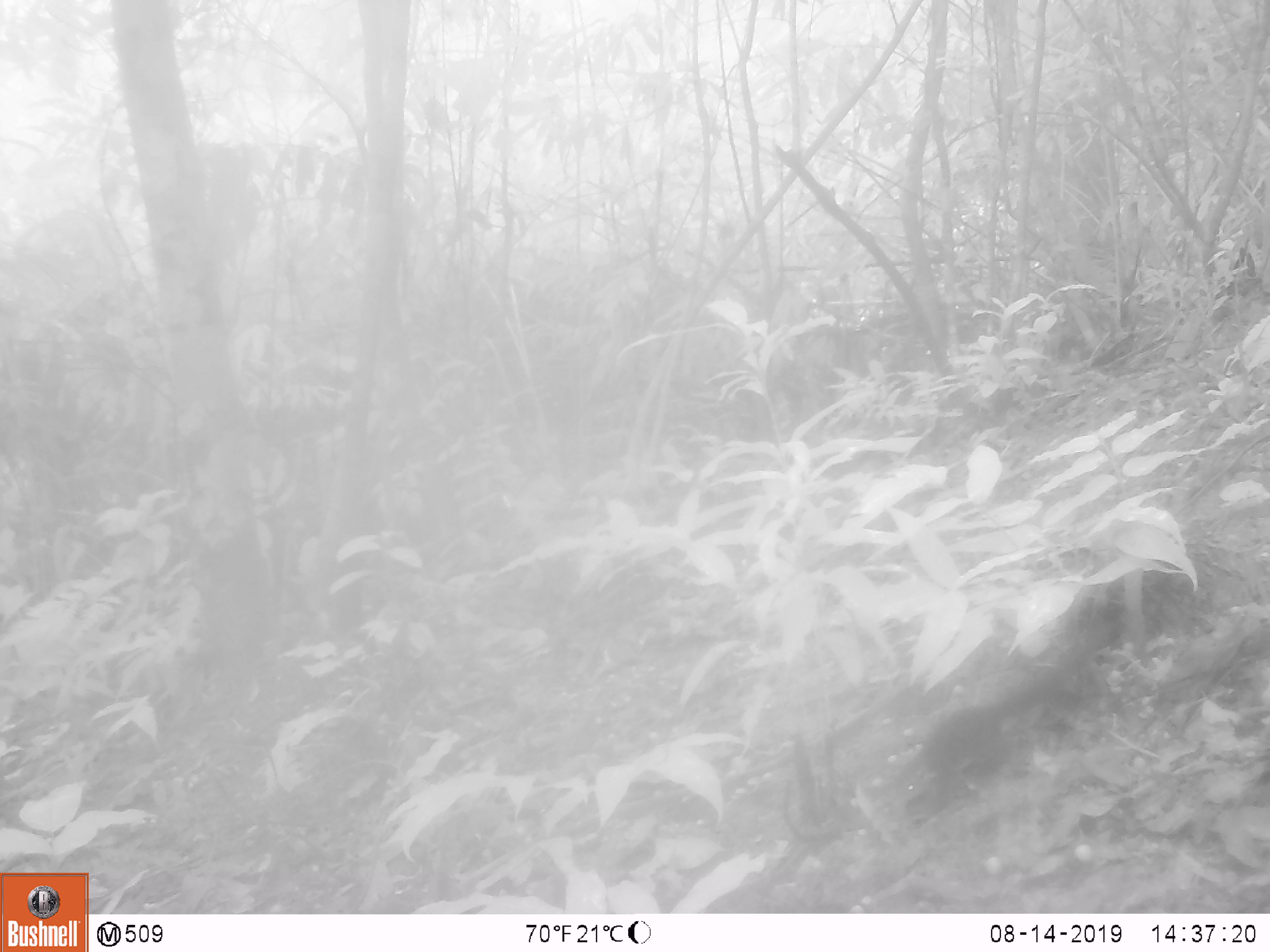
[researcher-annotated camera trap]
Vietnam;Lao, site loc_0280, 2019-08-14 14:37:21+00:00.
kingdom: Animalia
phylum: Chordata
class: Aves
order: Galliformes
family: Phasianidae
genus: Polyplectron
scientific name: Polyplectron bicalcaratum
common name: gray peacock-pheasant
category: grey peacock pheasant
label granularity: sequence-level